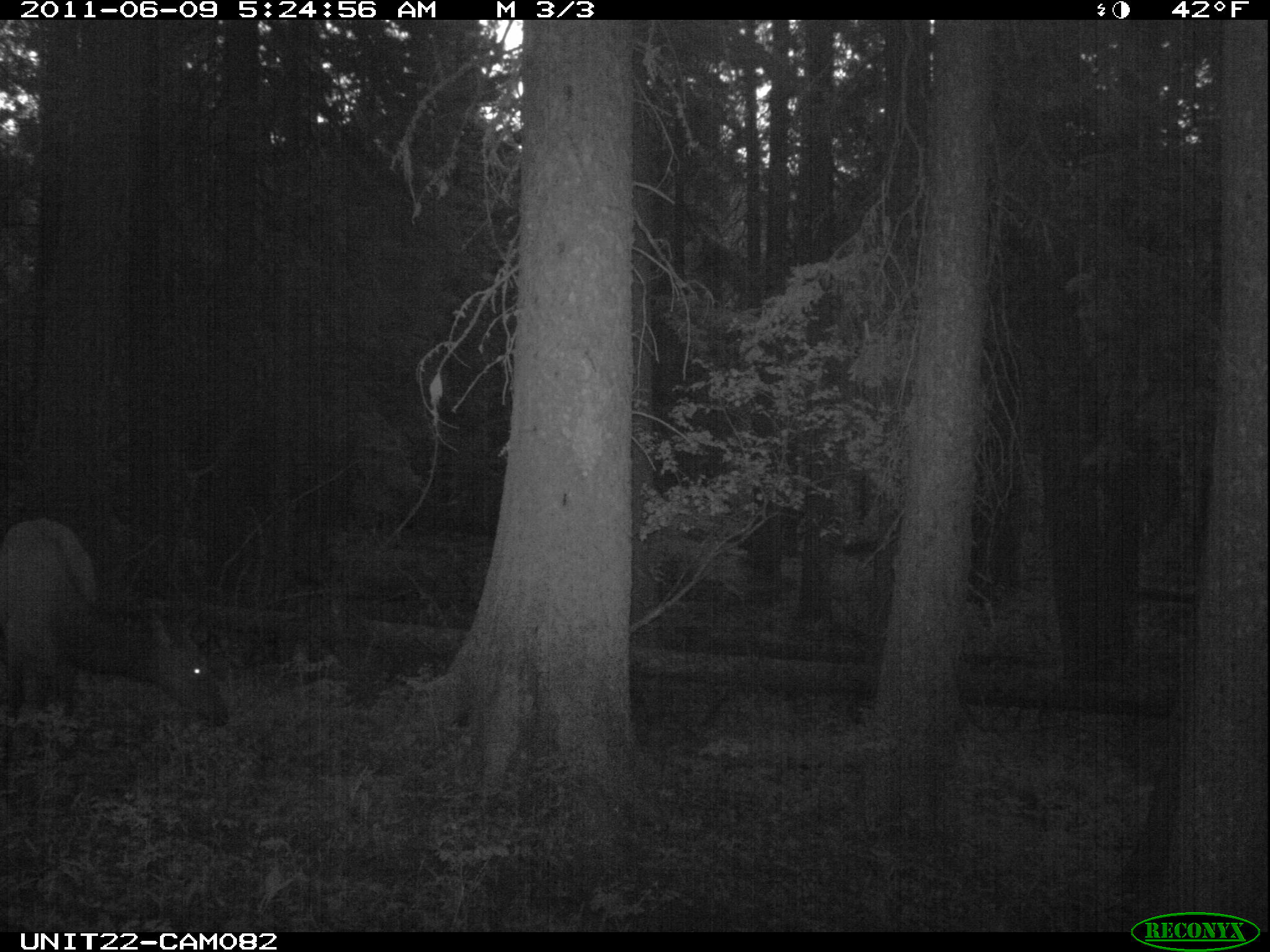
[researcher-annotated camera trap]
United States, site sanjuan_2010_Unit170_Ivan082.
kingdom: Animalia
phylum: Chordata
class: Mammalia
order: Artiodactyla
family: Cervidae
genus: Cervus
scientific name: Cervus elaphus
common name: red deer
Cervus elaphus (red deer).